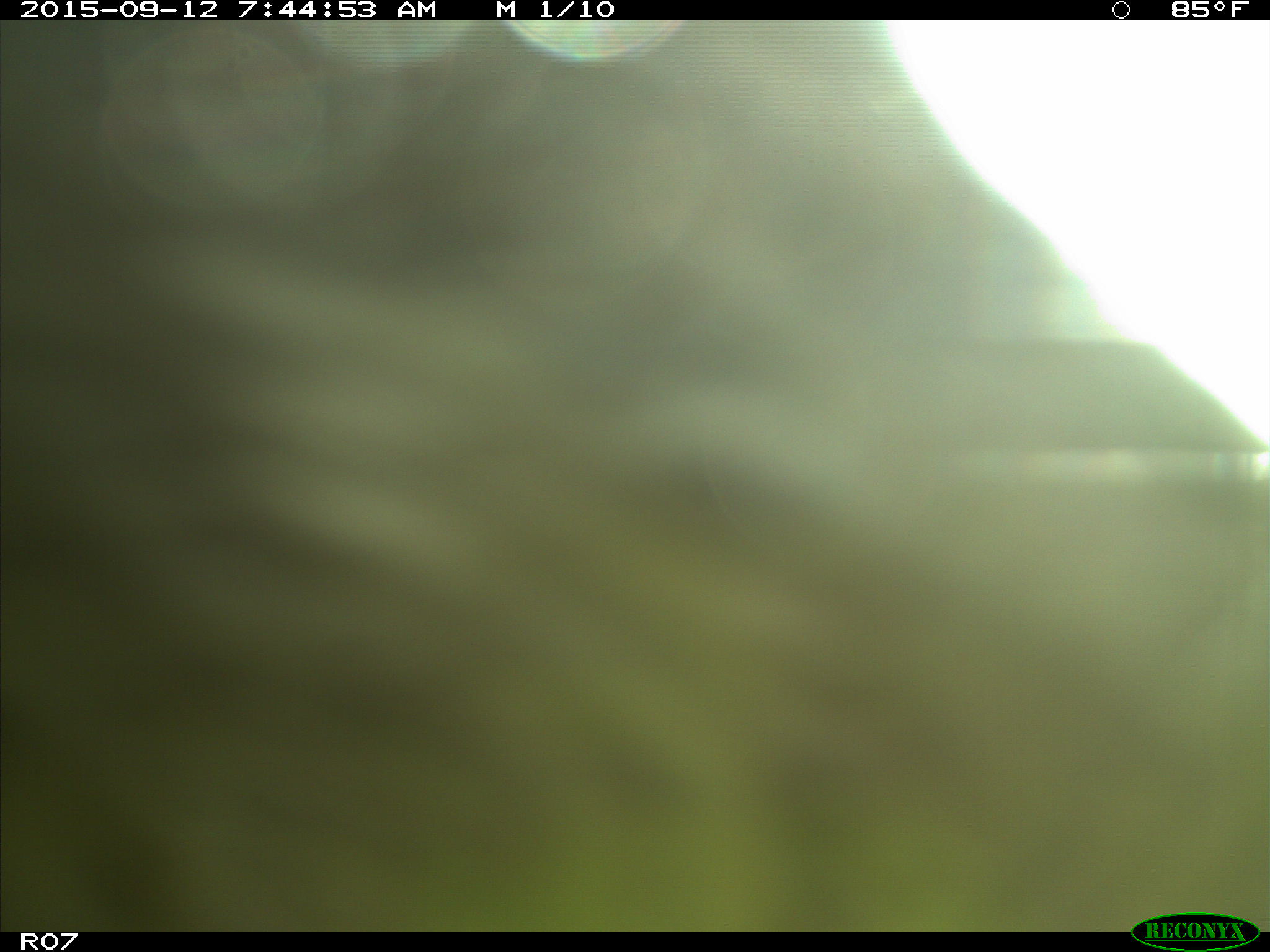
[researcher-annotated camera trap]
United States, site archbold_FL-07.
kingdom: Animalia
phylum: Chordata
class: Mammalia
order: Artiodactyla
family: Bovidae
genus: Bos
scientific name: Bos taurus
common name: domestic cow